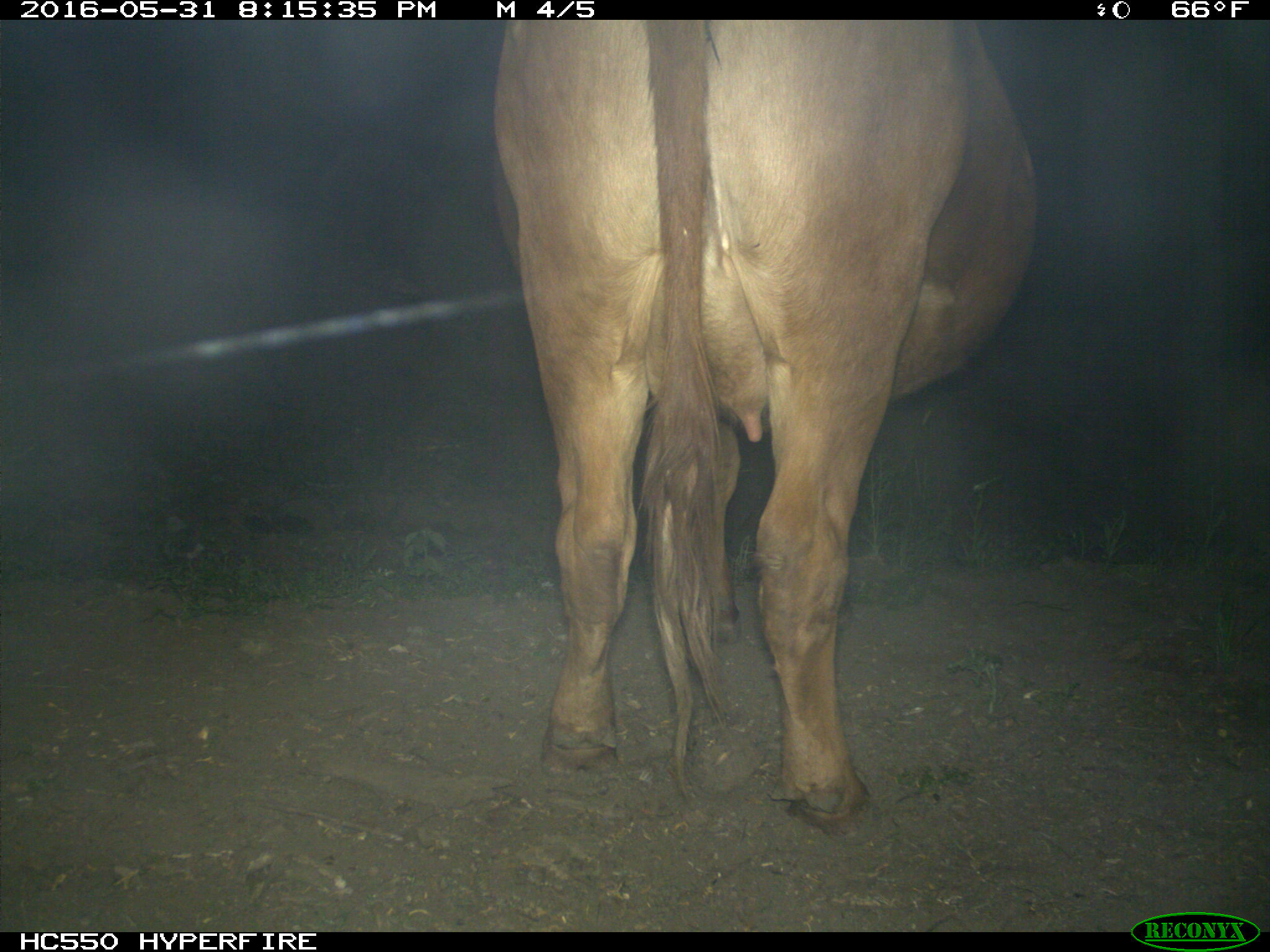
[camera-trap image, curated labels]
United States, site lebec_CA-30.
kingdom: Animalia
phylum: Chordata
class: Mammalia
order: Artiodactyla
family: Bovidae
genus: Bos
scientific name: Bos taurus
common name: domestic cow